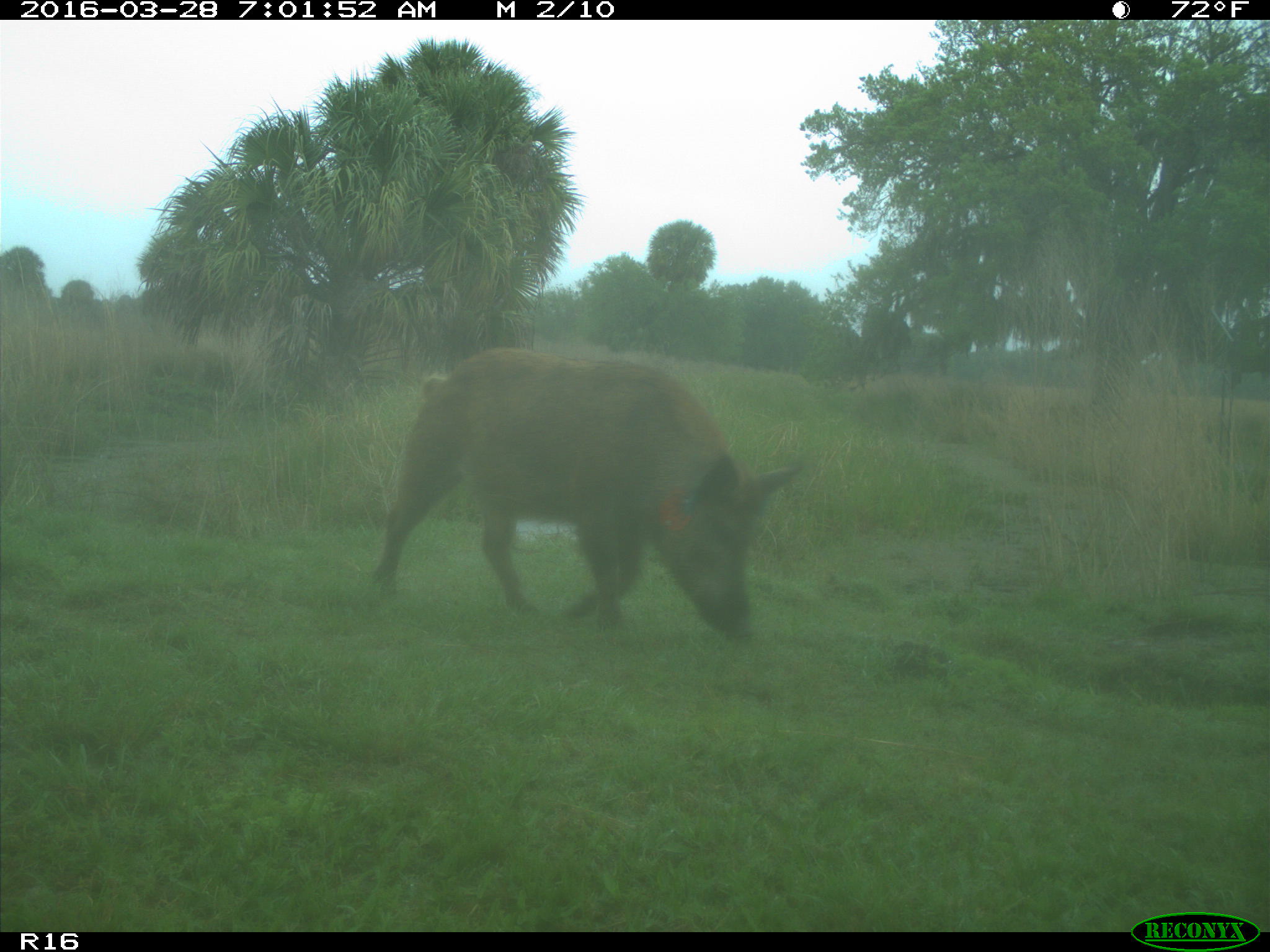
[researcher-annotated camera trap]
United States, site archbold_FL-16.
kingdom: Animalia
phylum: Chordata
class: Mammalia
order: Artiodactyla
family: Suidae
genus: Sus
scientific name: Sus scrofa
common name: wild boar